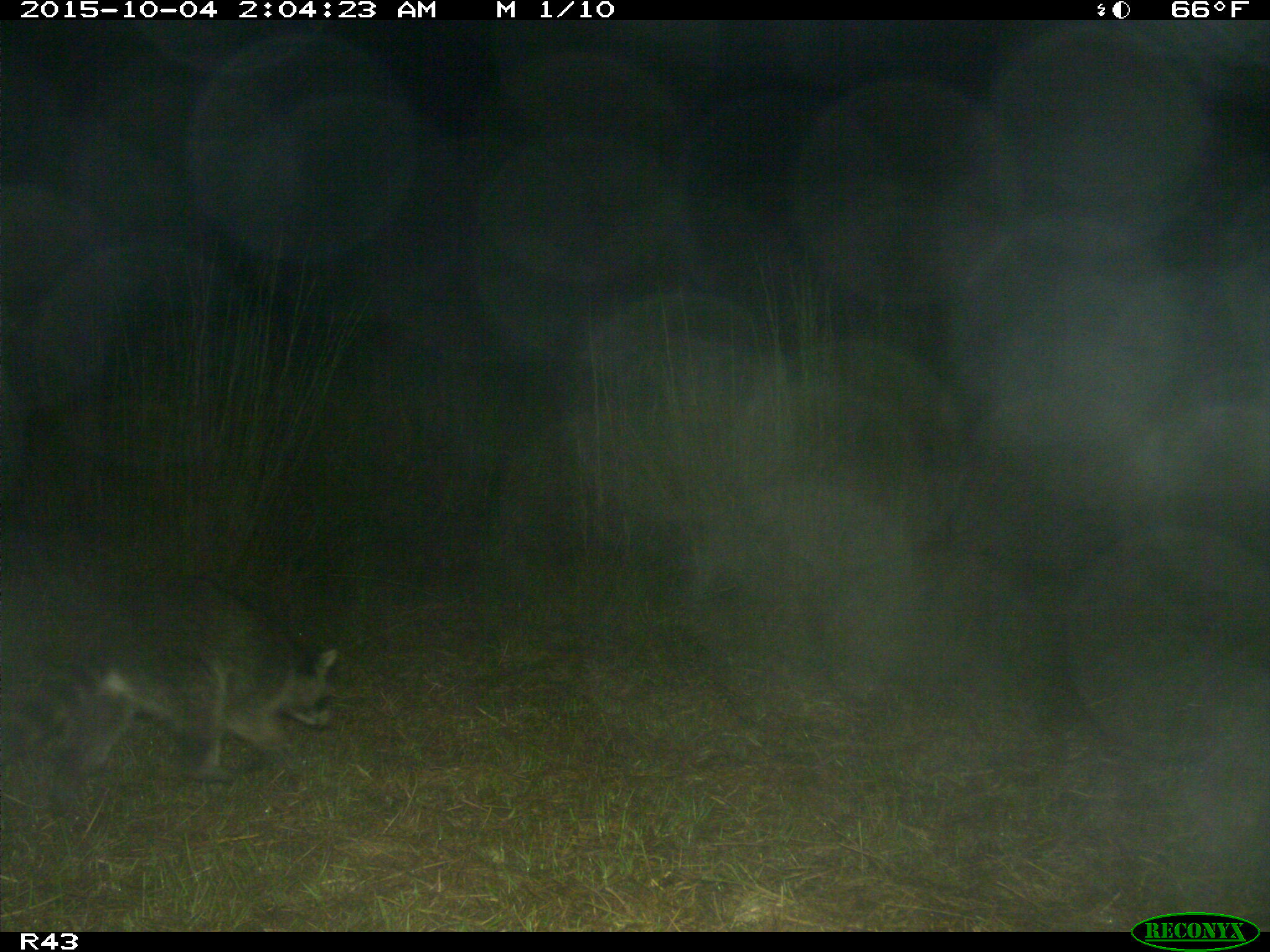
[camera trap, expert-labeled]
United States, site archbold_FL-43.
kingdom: Animalia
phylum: Chordata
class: Mammalia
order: Carnivora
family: Procyonidae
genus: Procyon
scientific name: Procyon lotor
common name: common raccoon